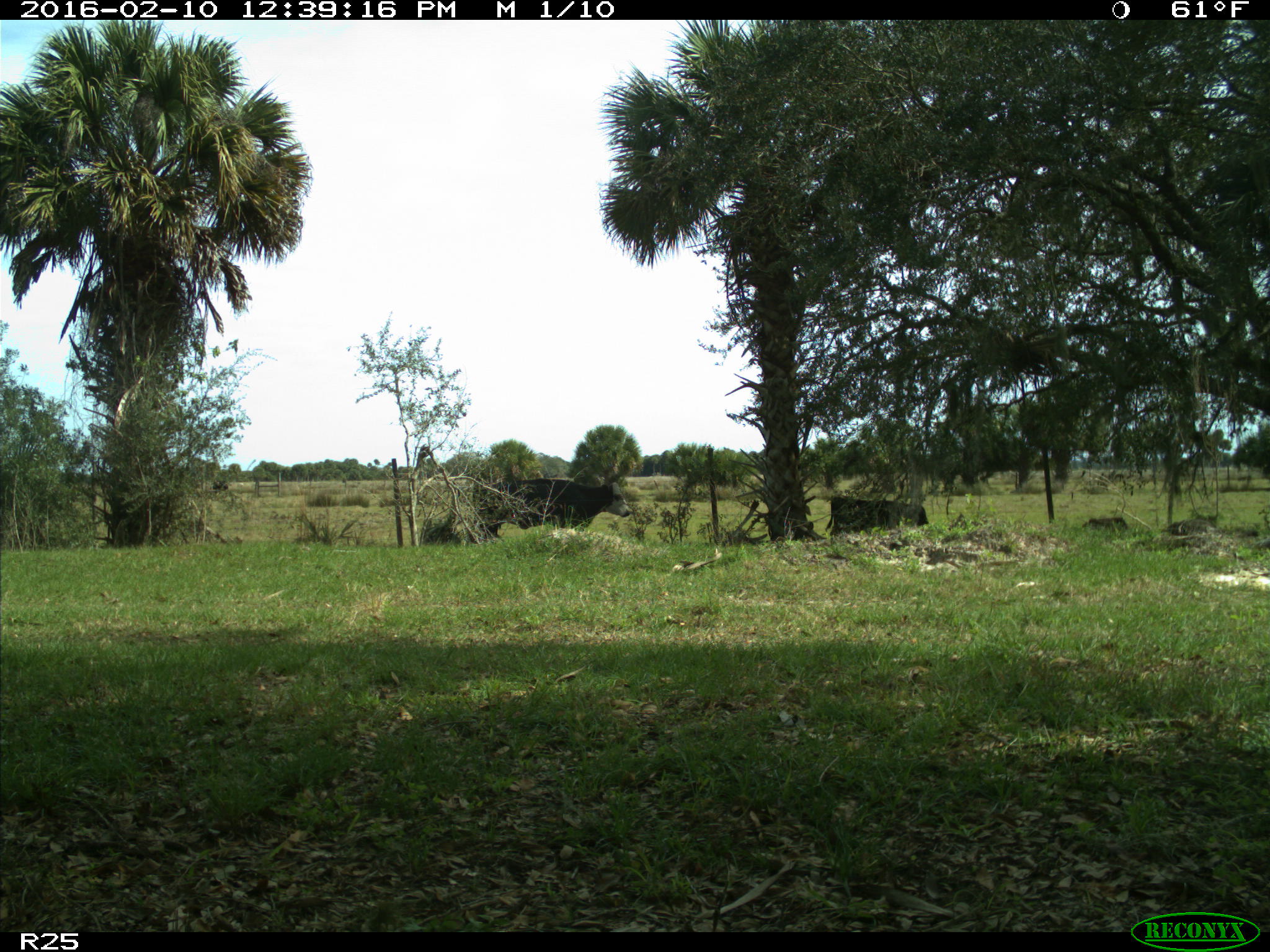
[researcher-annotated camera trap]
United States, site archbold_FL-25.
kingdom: Animalia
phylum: Chordata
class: Mammalia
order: Artiodactyla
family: Bovidae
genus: Bos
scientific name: Bos taurus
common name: domestic cow